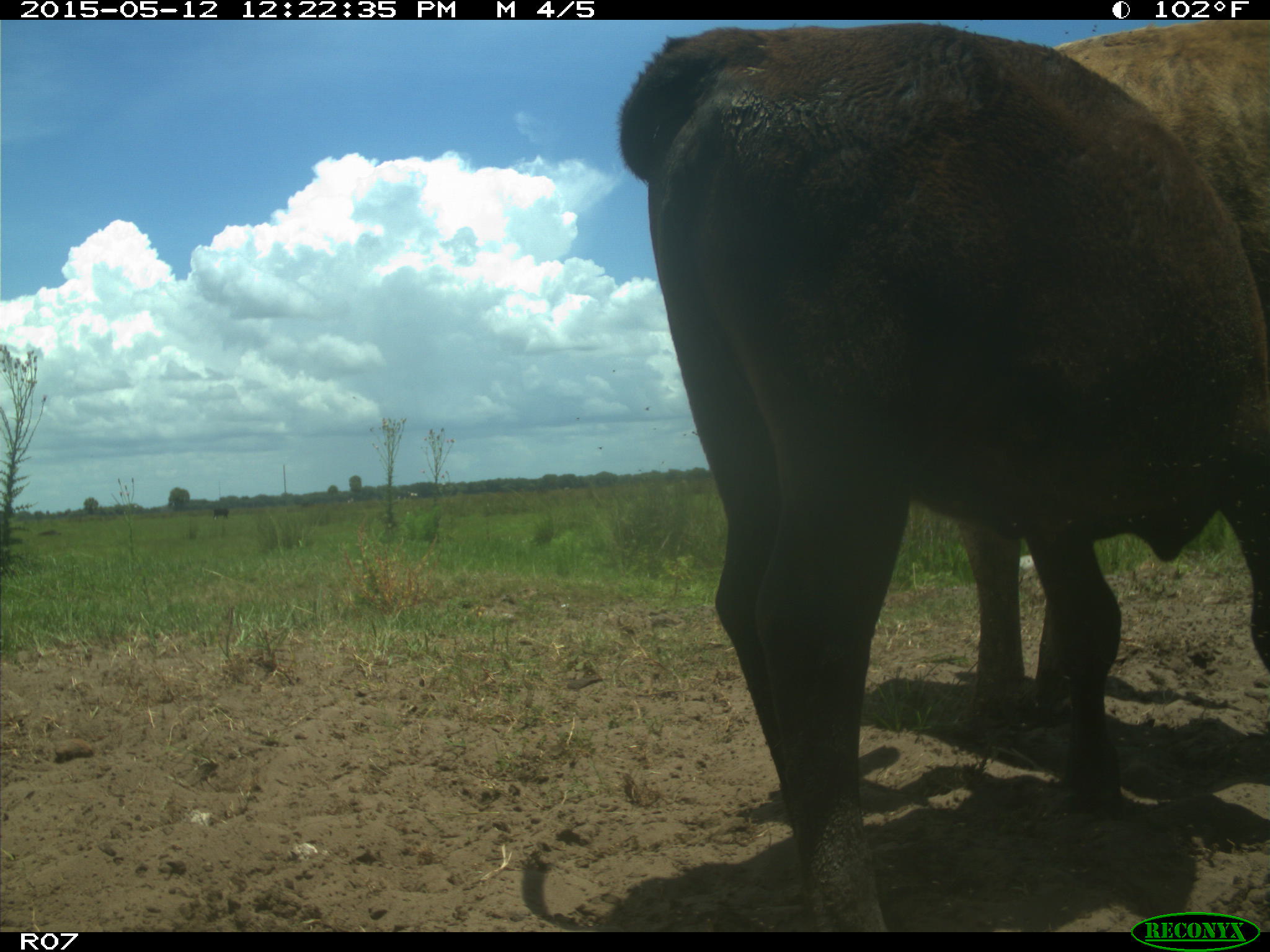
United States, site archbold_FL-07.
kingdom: Animalia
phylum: Chordata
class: Mammalia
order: Artiodactyla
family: Bovidae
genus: Bos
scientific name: Bos taurus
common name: domestic cow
Bos taurus (domestic cow).